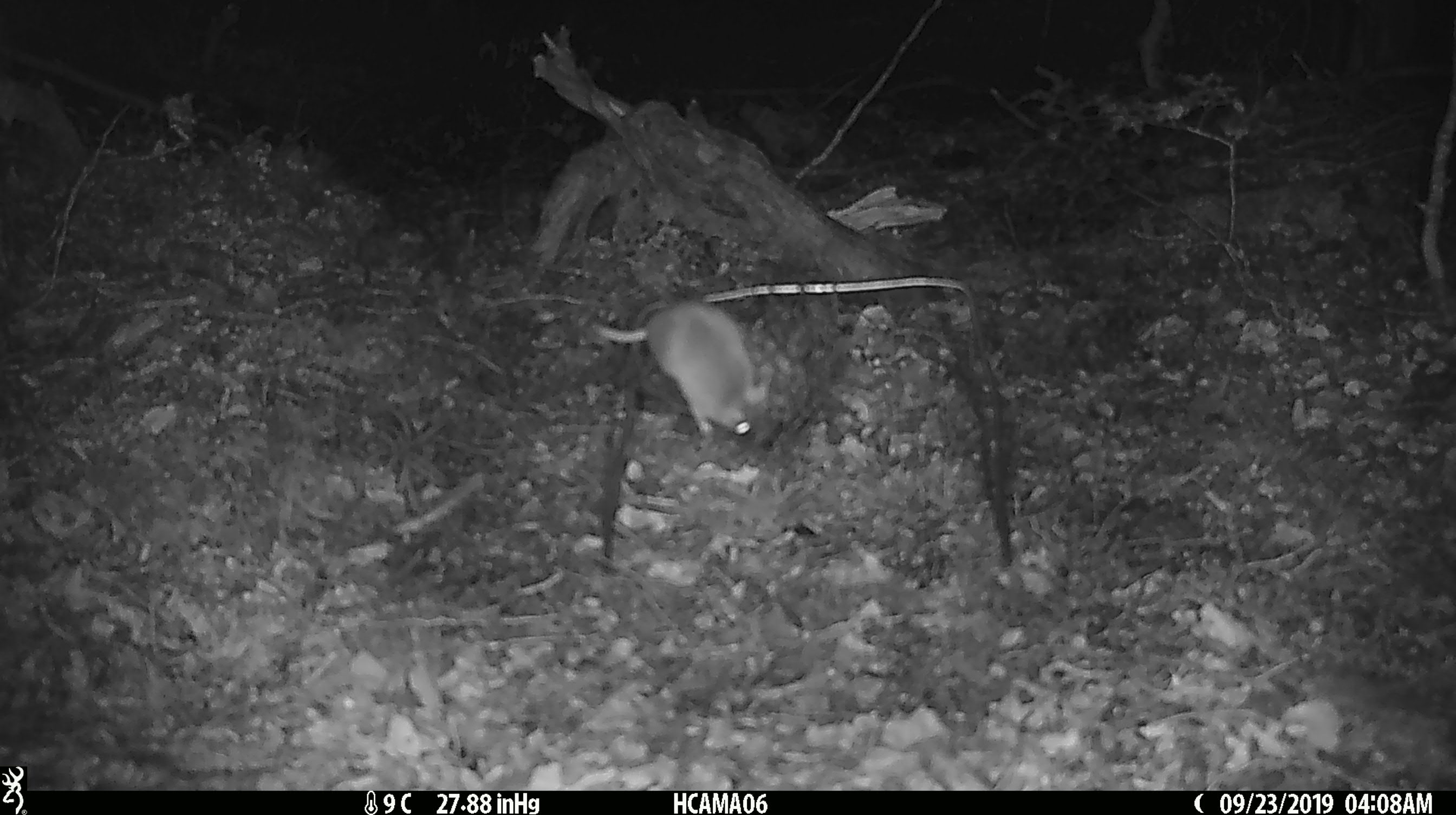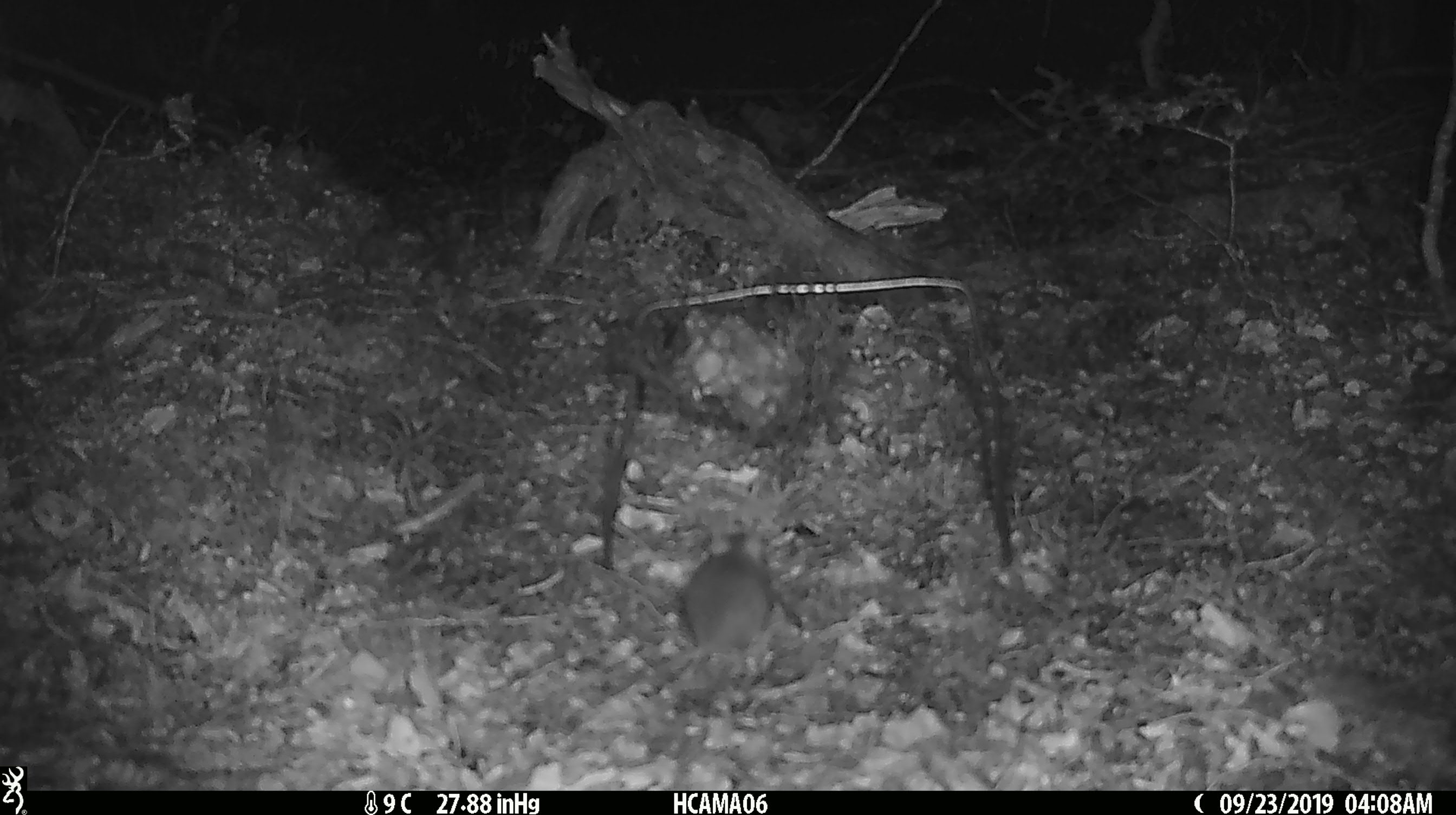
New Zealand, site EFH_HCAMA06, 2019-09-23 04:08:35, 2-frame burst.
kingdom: Animalia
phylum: Chordata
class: Mammalia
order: Rodentia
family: Muridae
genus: Mus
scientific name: Mus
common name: mouse